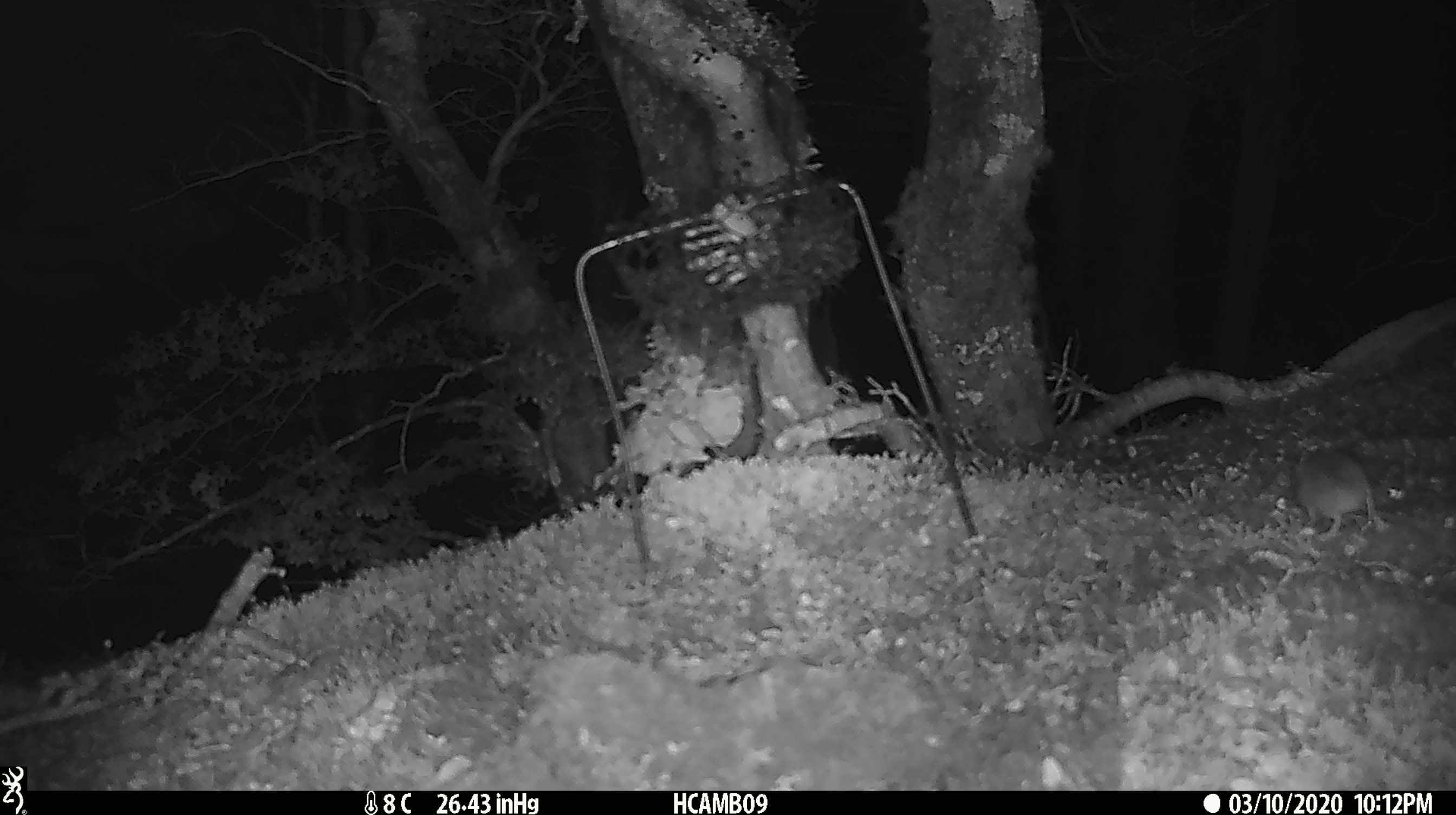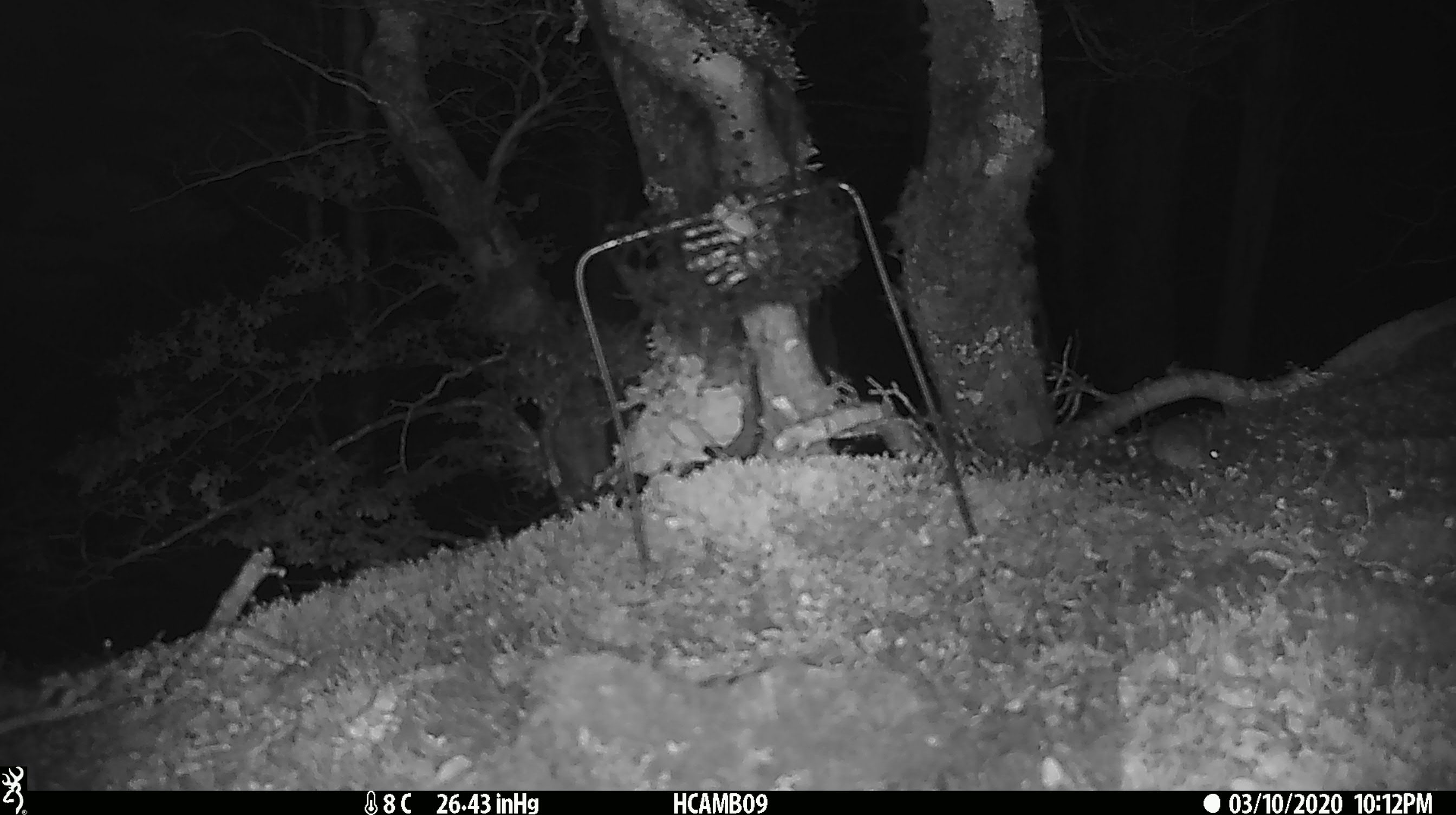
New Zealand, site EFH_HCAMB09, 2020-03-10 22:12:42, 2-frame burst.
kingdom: Animalia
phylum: Chordata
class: Mammalia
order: Rodentia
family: Muridae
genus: Mus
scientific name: Mus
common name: mouse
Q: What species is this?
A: Mouse (Mus).